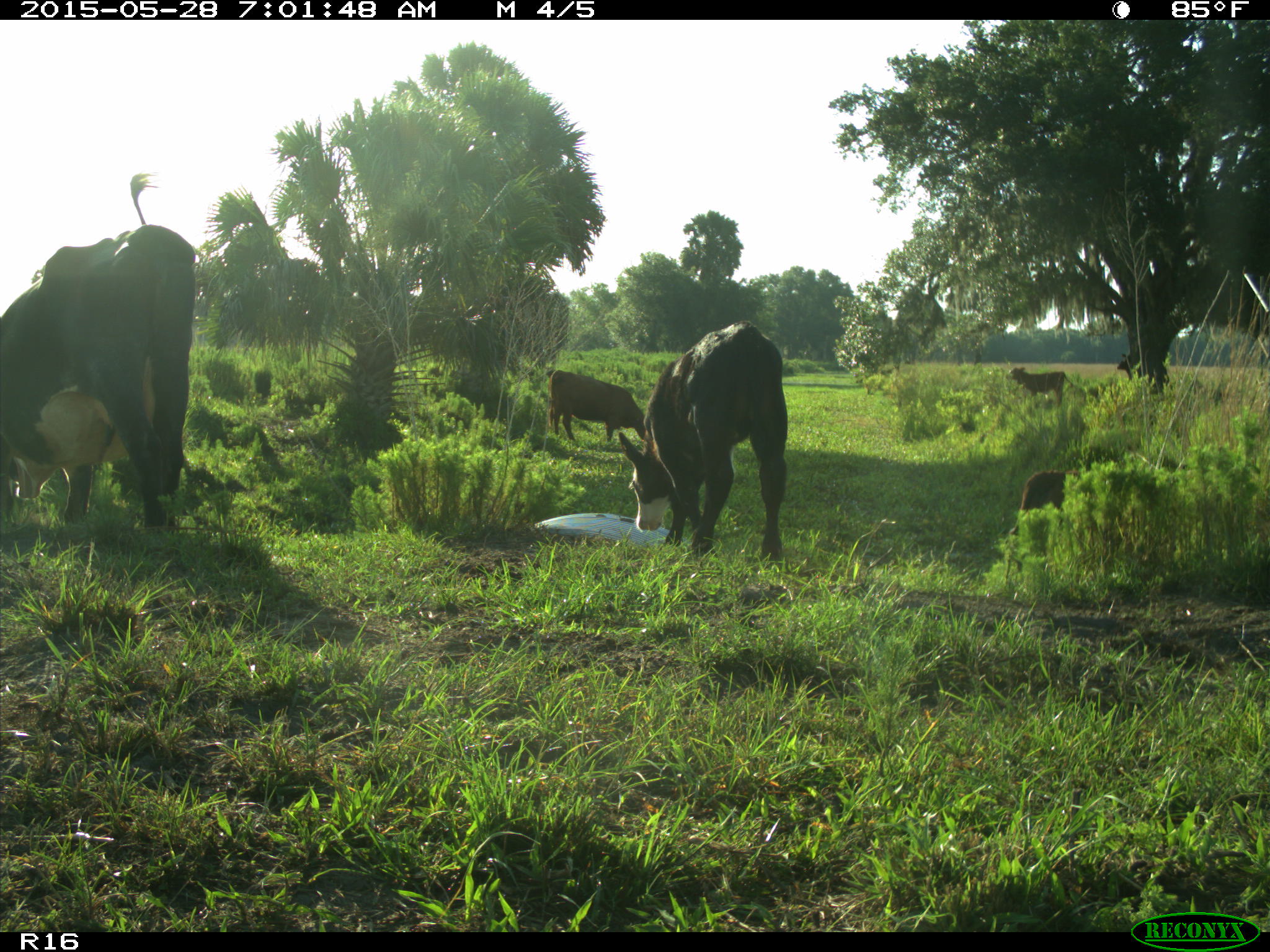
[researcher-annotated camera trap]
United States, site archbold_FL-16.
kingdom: Animalia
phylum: Chordata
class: Mammalia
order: Artiodactyla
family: Bovidae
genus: Bos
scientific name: Bos taurus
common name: domestic cow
Bos taurus (domestic cow).